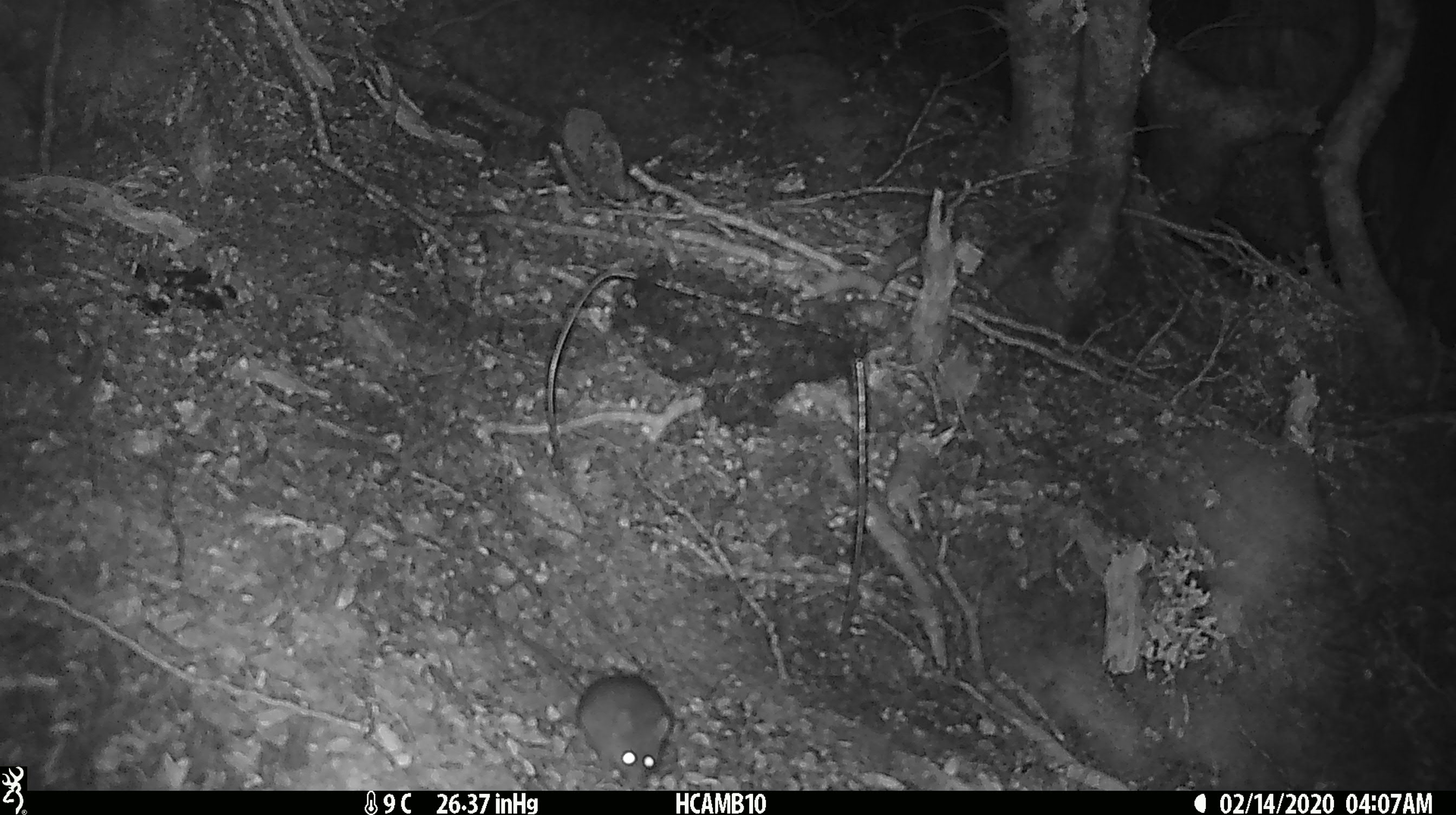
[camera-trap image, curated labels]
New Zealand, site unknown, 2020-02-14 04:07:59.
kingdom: Animalia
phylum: Chordata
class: Mammalia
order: Rodentia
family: Muridae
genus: Mus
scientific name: Mus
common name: mouse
Mouse (Mus).